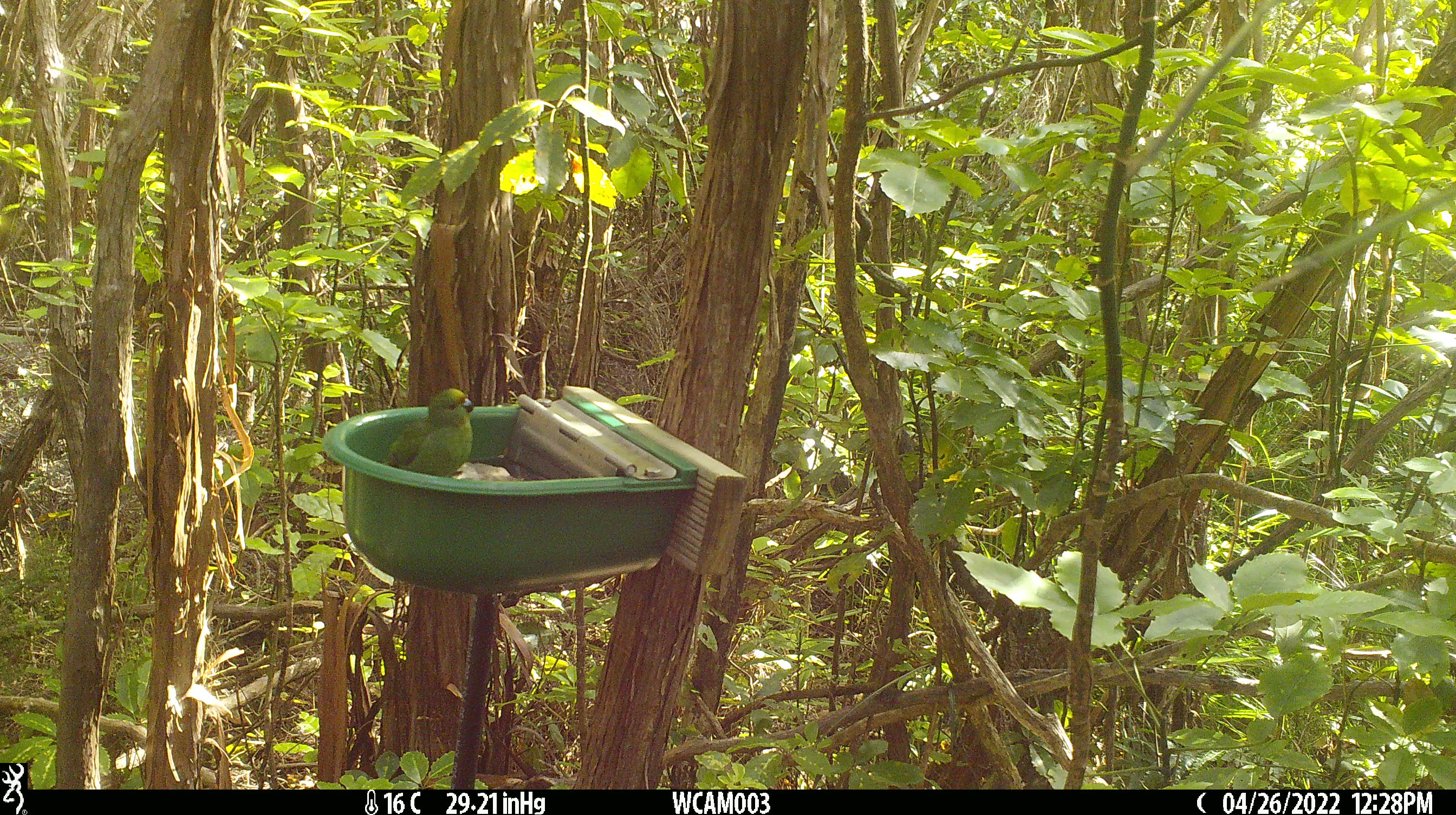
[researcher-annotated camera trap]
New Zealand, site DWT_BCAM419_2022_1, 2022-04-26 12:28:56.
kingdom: Animalia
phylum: Chordata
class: Aves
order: Psittaciformes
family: Psittaculidae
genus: Cyanoramphus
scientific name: Cyanoramphus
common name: parakeet